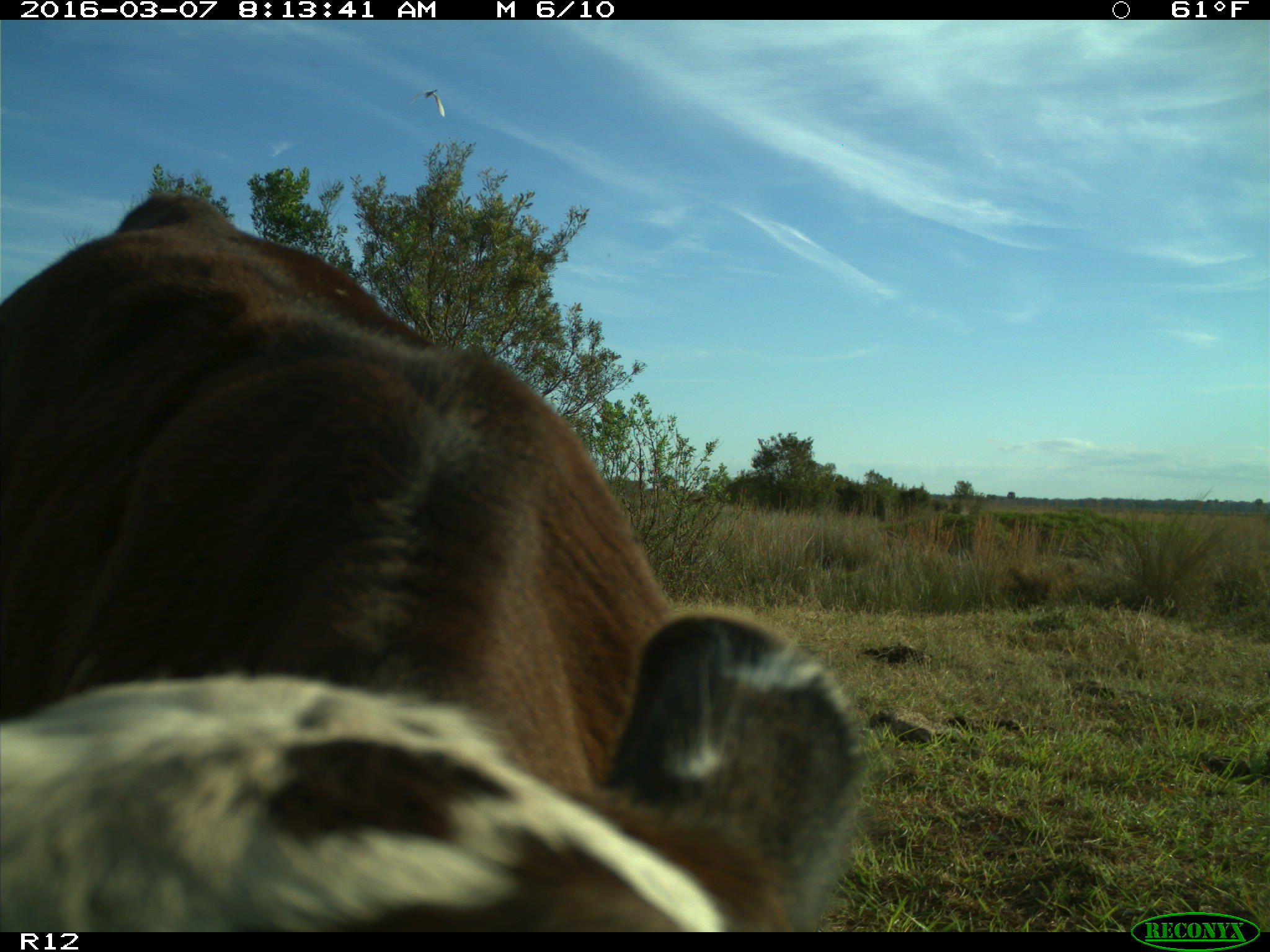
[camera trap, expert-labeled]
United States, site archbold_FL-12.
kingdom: Animalia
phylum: Chordata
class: Mammalia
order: Artiodactyla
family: Bovidae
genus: Bos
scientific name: Bos taurus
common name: domestic cow